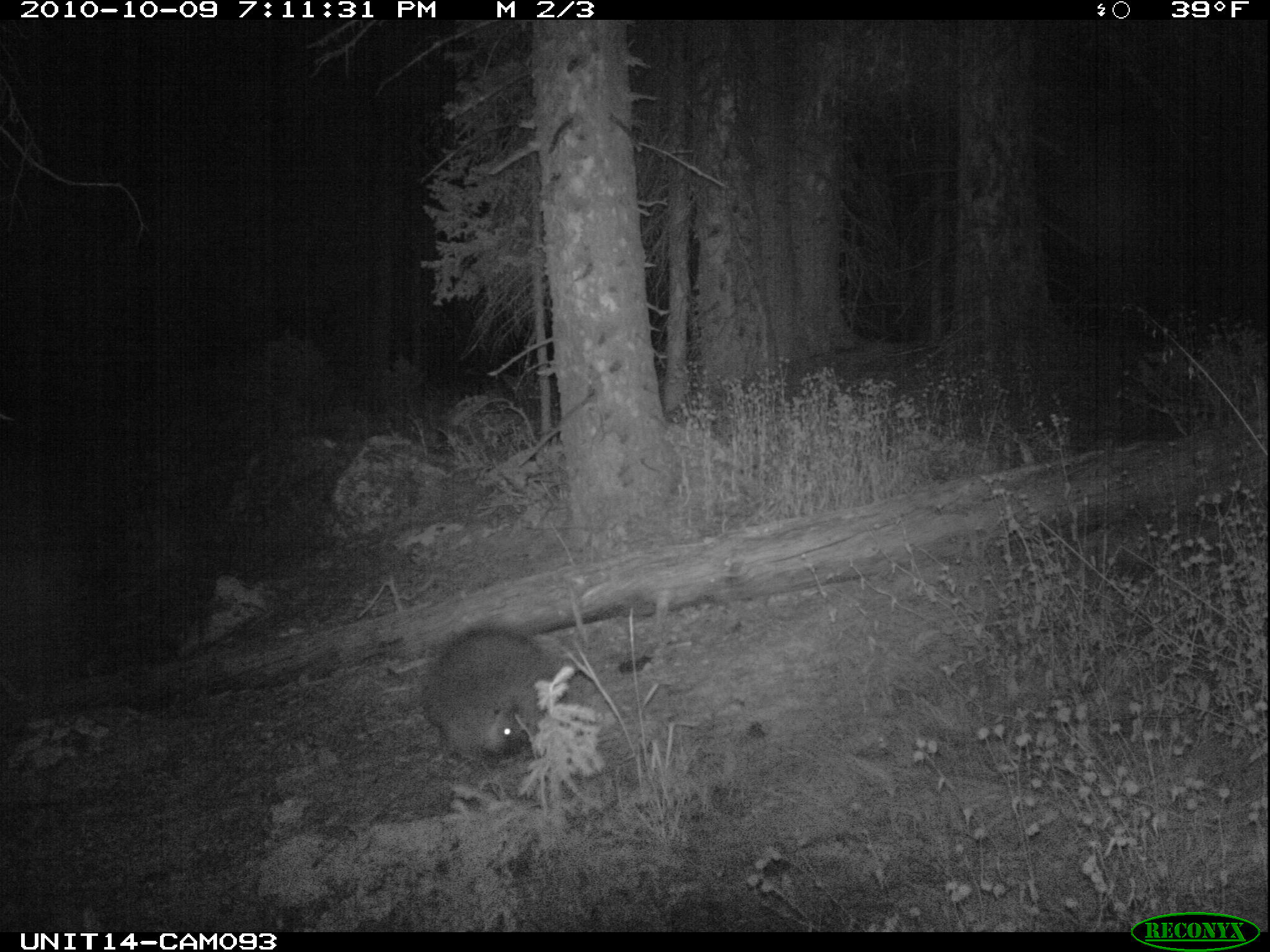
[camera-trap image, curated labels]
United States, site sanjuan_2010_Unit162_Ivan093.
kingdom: Animalia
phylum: Chordata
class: Mammalia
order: Rodentia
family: Erethizontidae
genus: Erethizon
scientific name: Erethizon dorsatum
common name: north american porcupine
Erethizon dorsatum (north american porcupine).